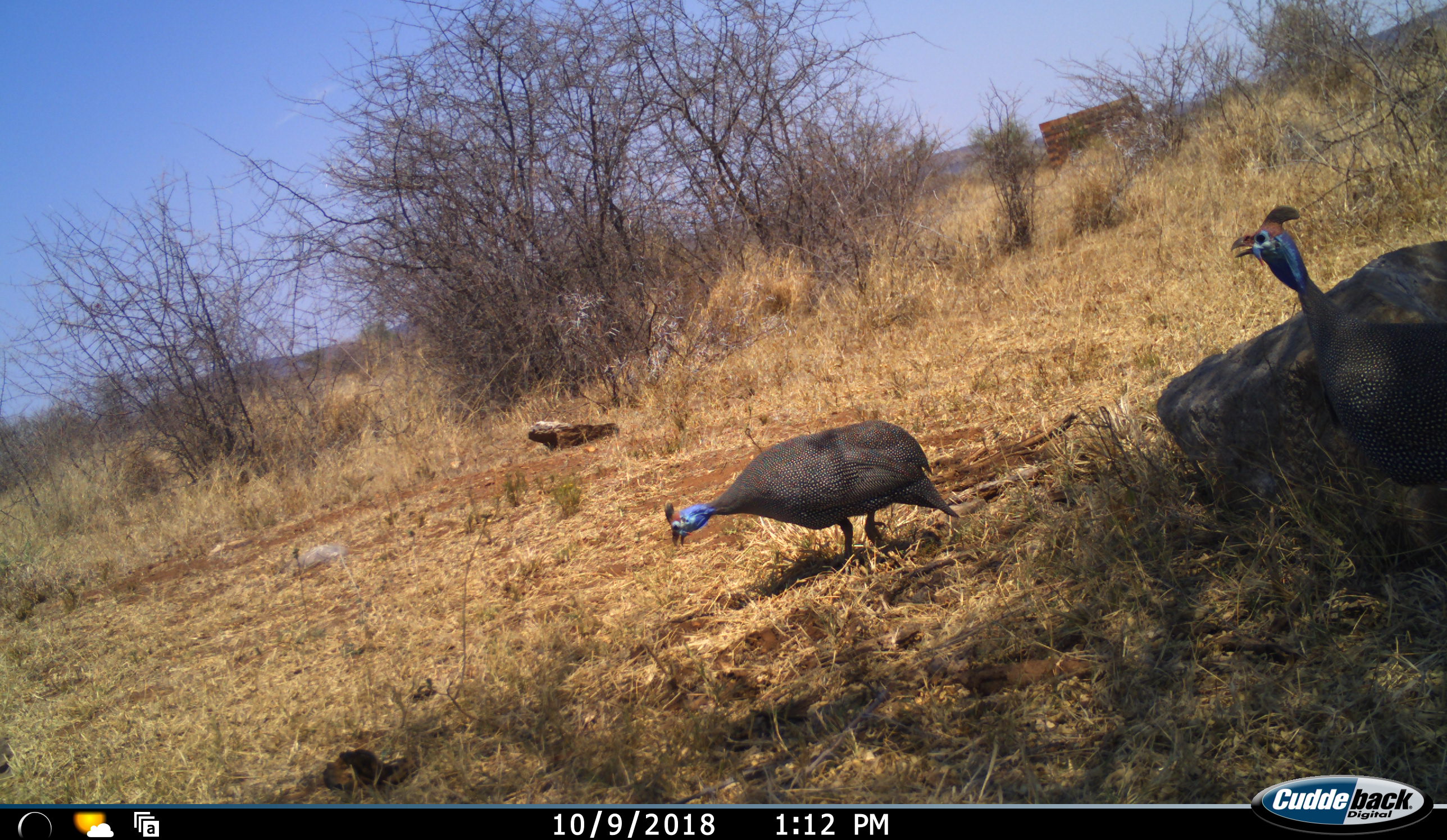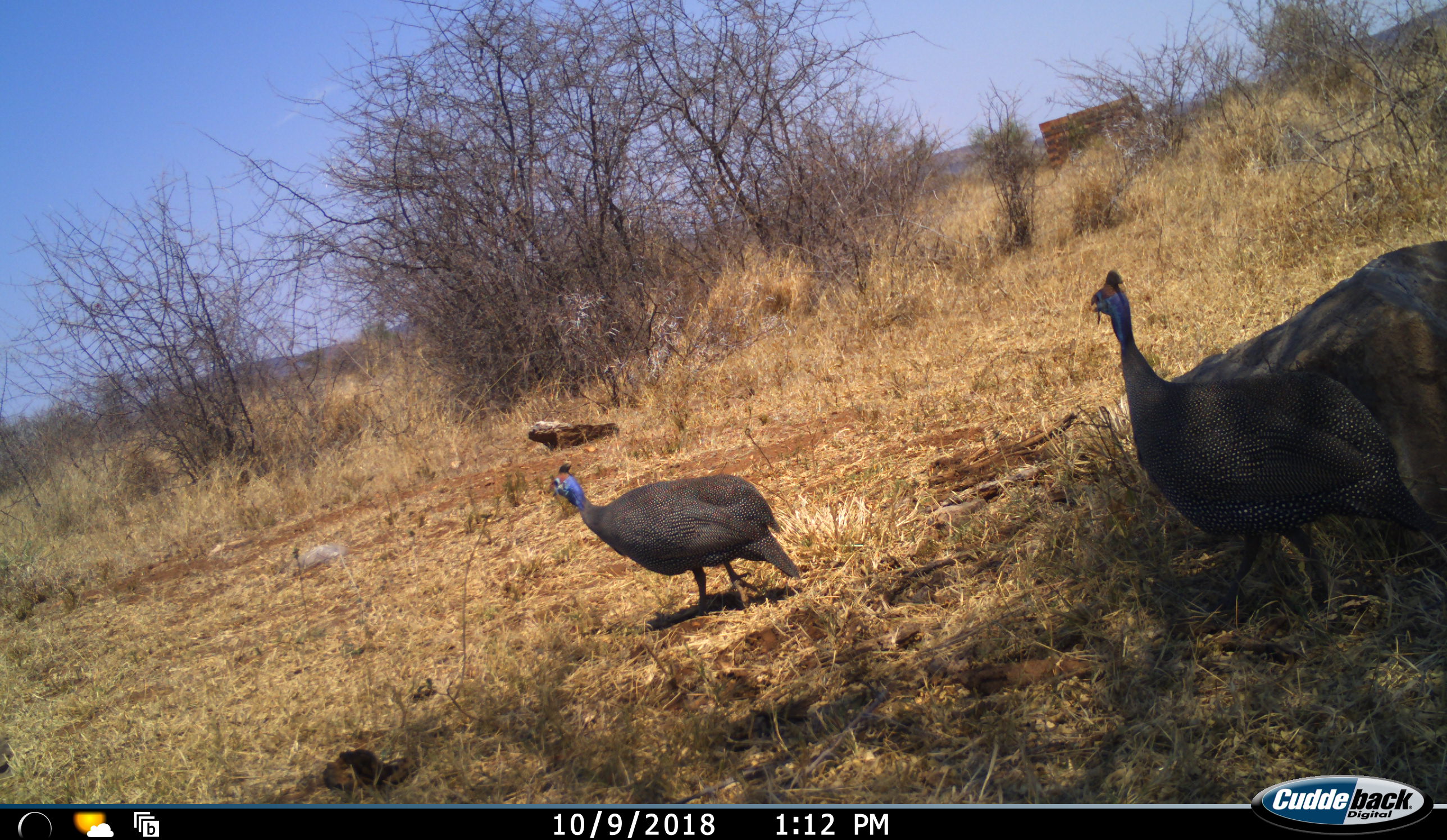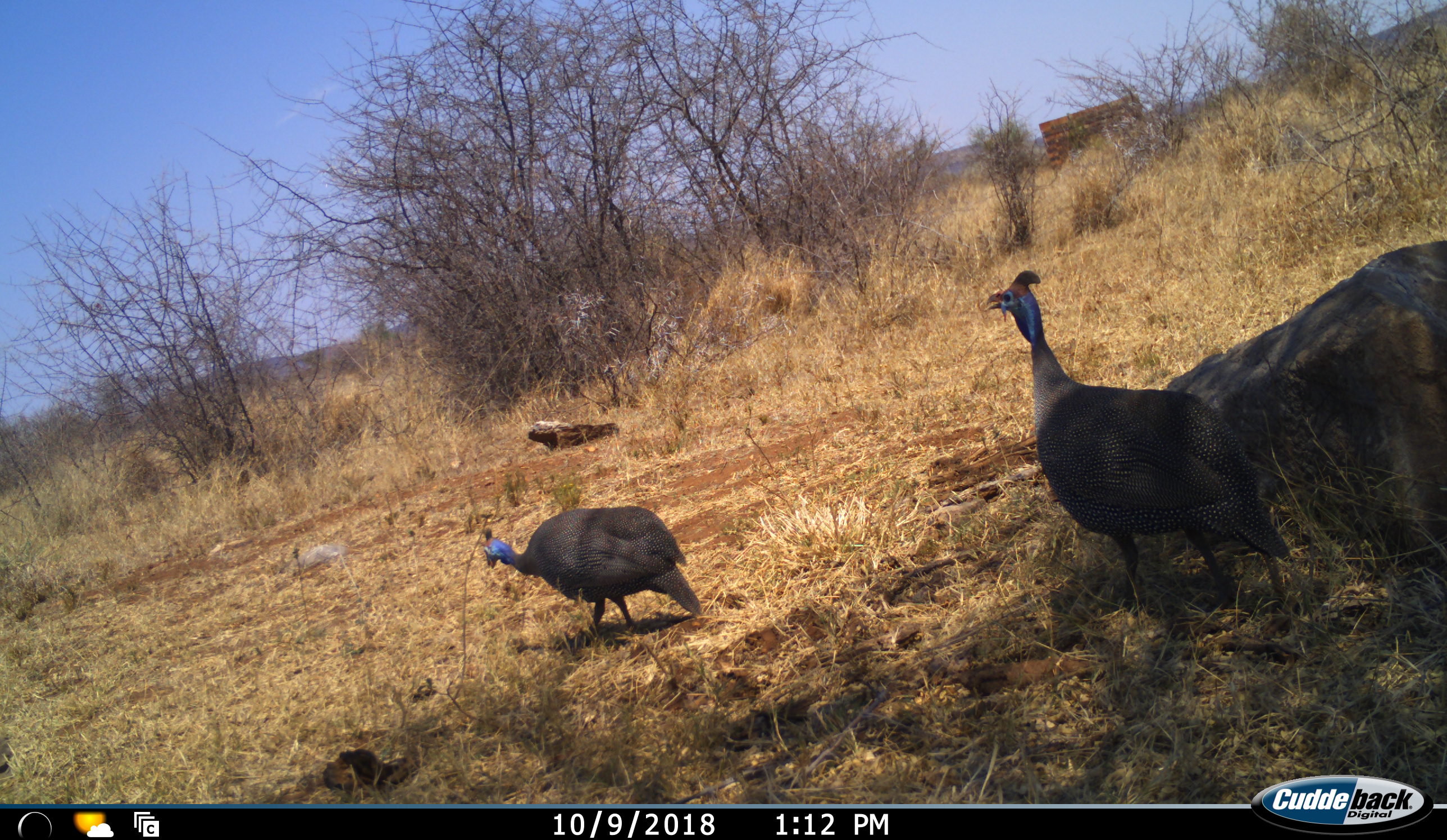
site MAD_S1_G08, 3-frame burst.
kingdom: Animalia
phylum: Chordata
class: Aves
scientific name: Aves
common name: bird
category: birdother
Birdother (bird) (Aves), count 2. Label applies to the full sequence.